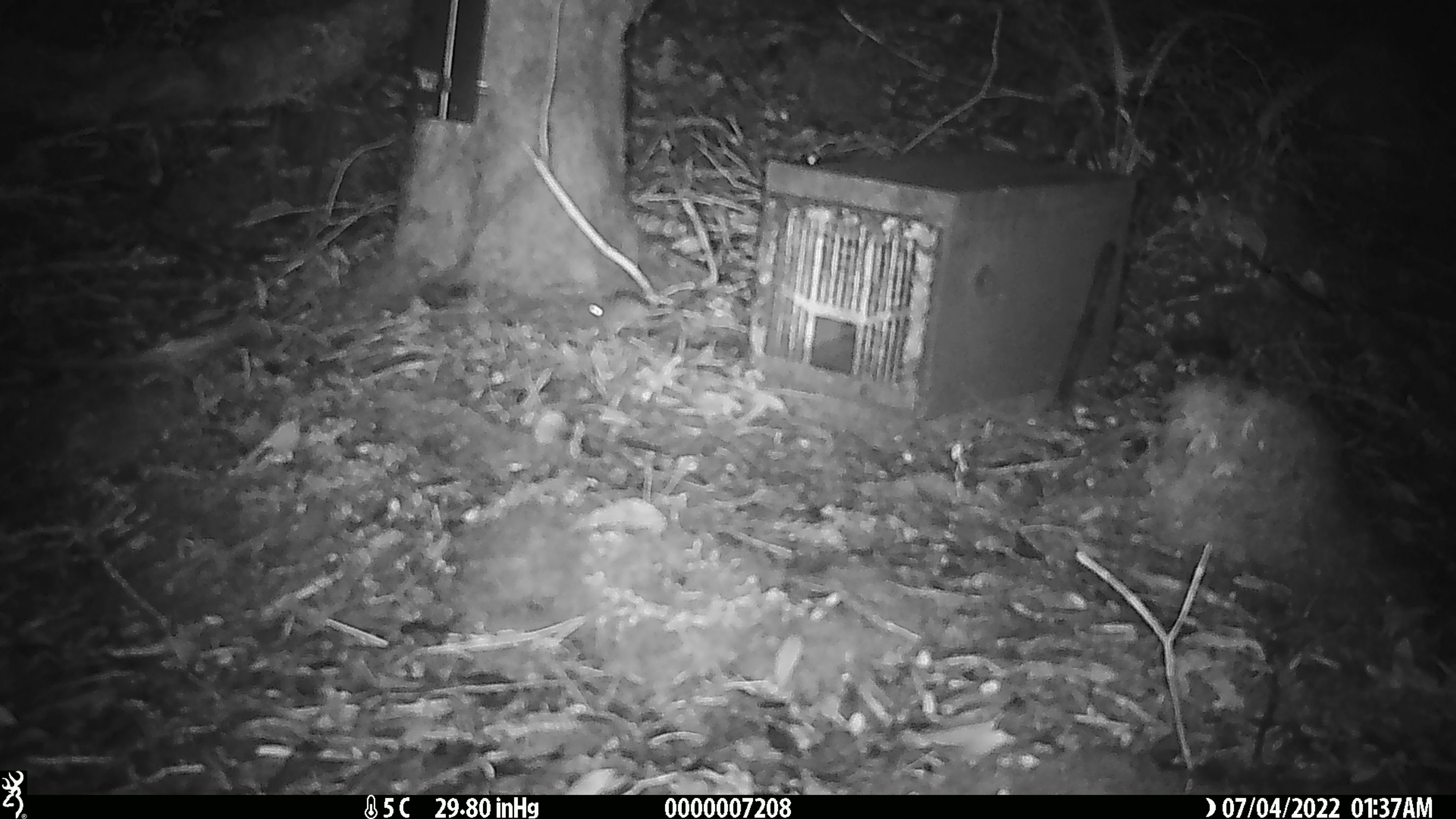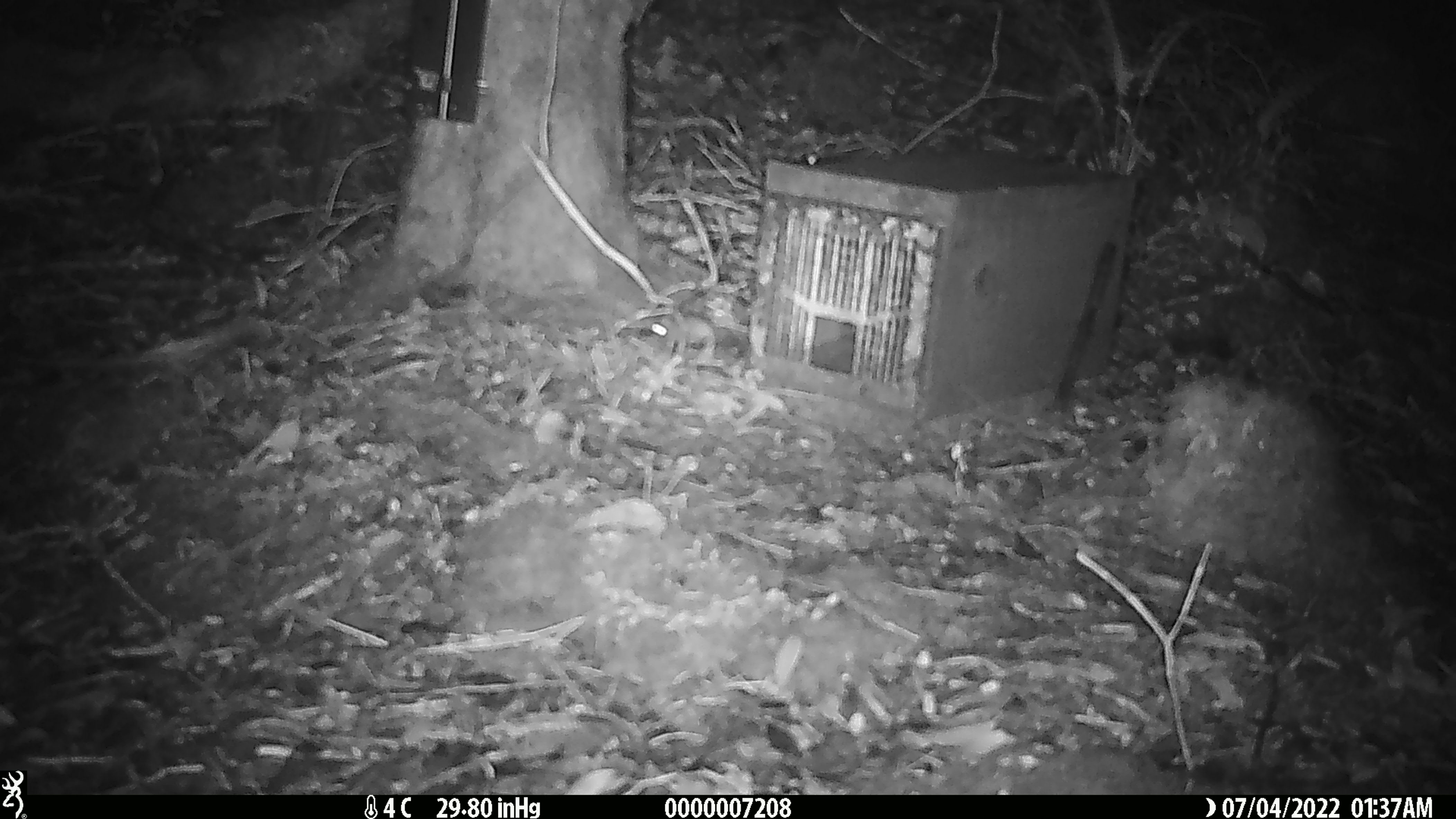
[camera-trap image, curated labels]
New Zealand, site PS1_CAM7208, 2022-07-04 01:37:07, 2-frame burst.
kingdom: Animalia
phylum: Chordata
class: Mammalia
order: Rodentia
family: Muridae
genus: Mus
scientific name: Mus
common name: mouse